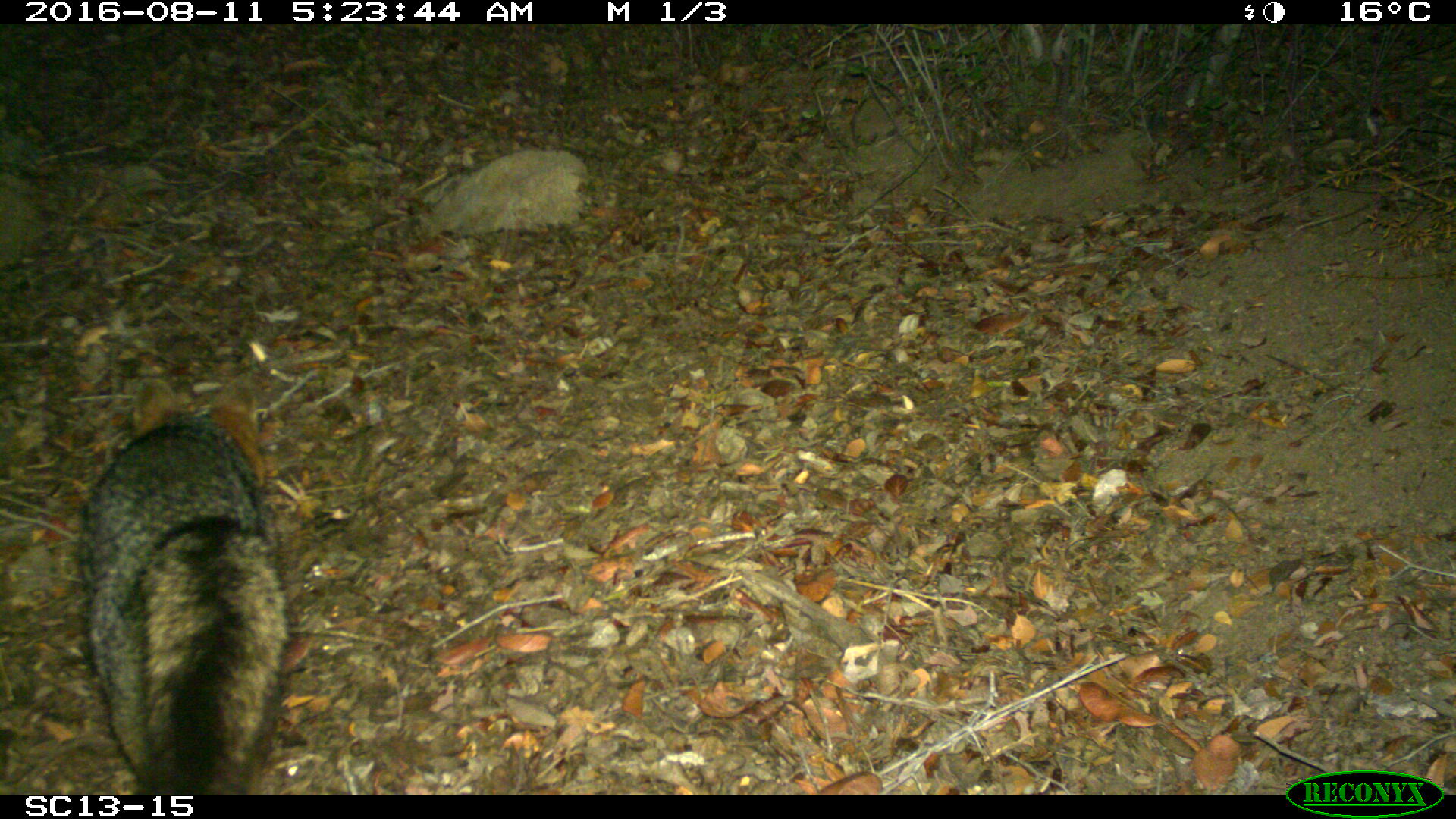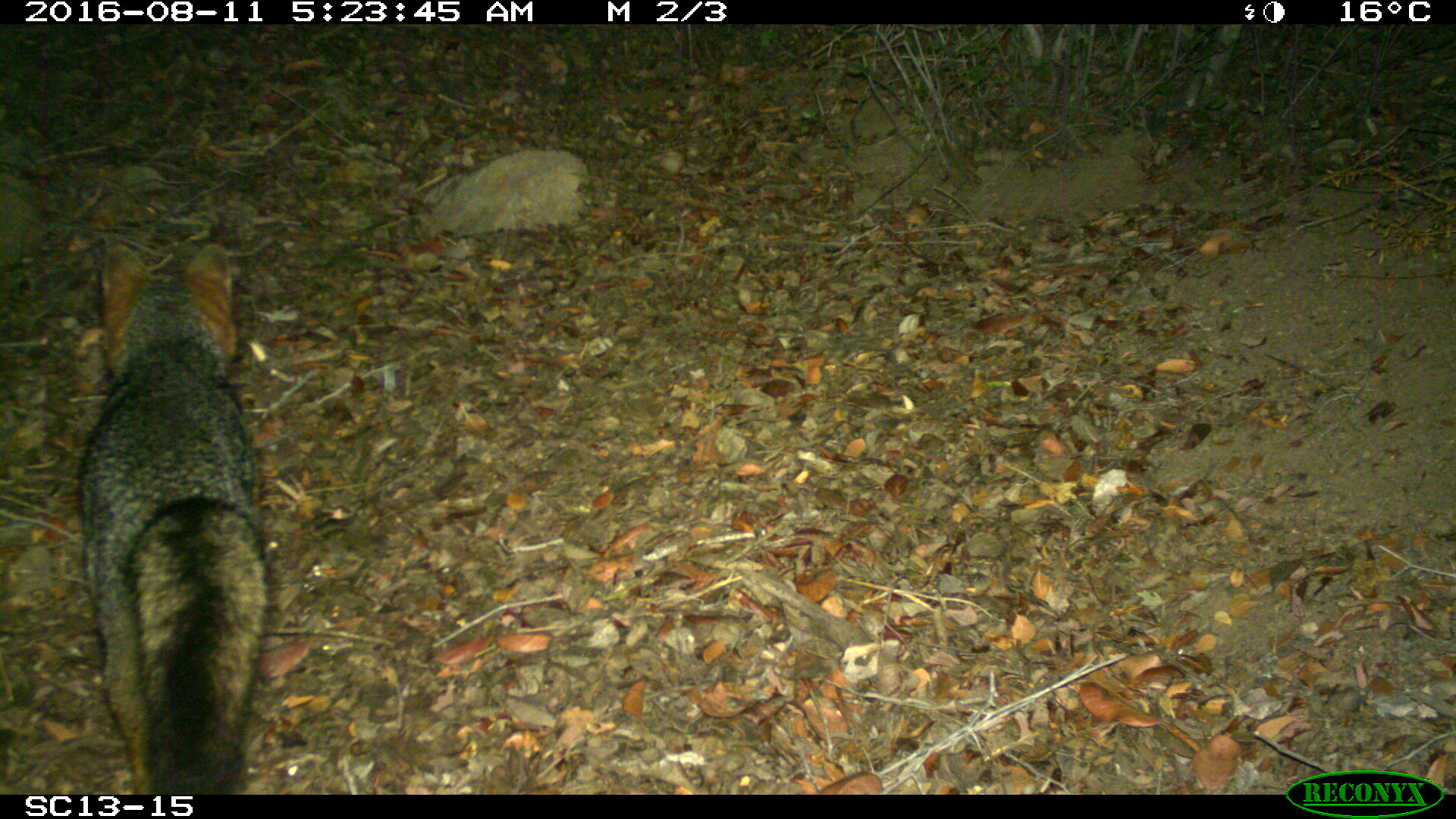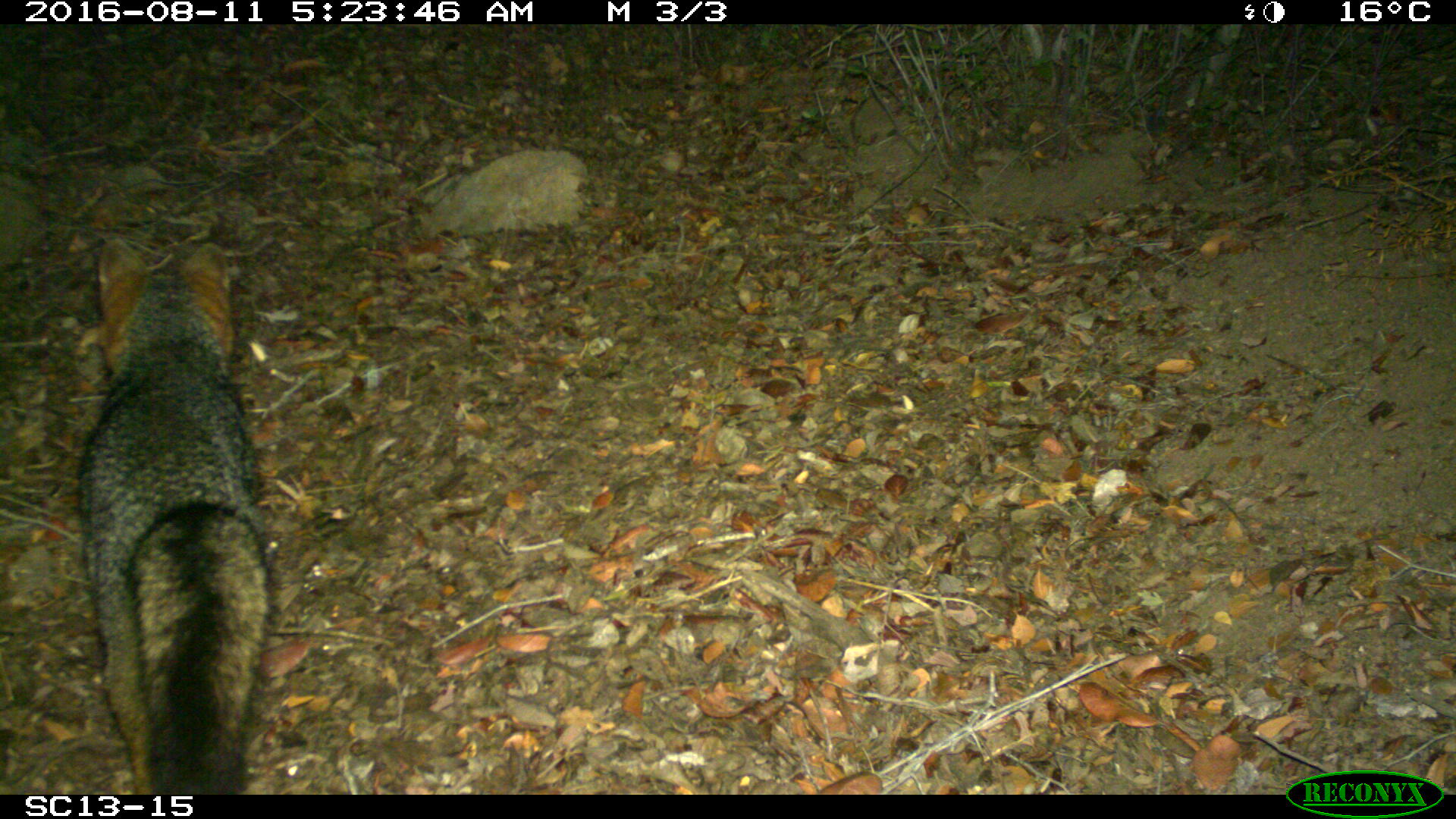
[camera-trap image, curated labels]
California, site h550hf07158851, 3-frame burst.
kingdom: Animalia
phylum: Chordata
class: Mammalia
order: Carnivora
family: Canidae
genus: Urocyon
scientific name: Urocyon littoralis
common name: island fox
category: fox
Fox (island fox) (Urocyon littoralis).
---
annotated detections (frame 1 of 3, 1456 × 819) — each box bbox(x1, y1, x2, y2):
fox: bbox(77, 374, 297, 793)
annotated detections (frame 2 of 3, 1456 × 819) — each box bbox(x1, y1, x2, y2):
fox: bbox(76, 245, 268, 794)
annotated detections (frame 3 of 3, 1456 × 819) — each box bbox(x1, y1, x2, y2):
fox: bbox(78, 238, 270, 794)